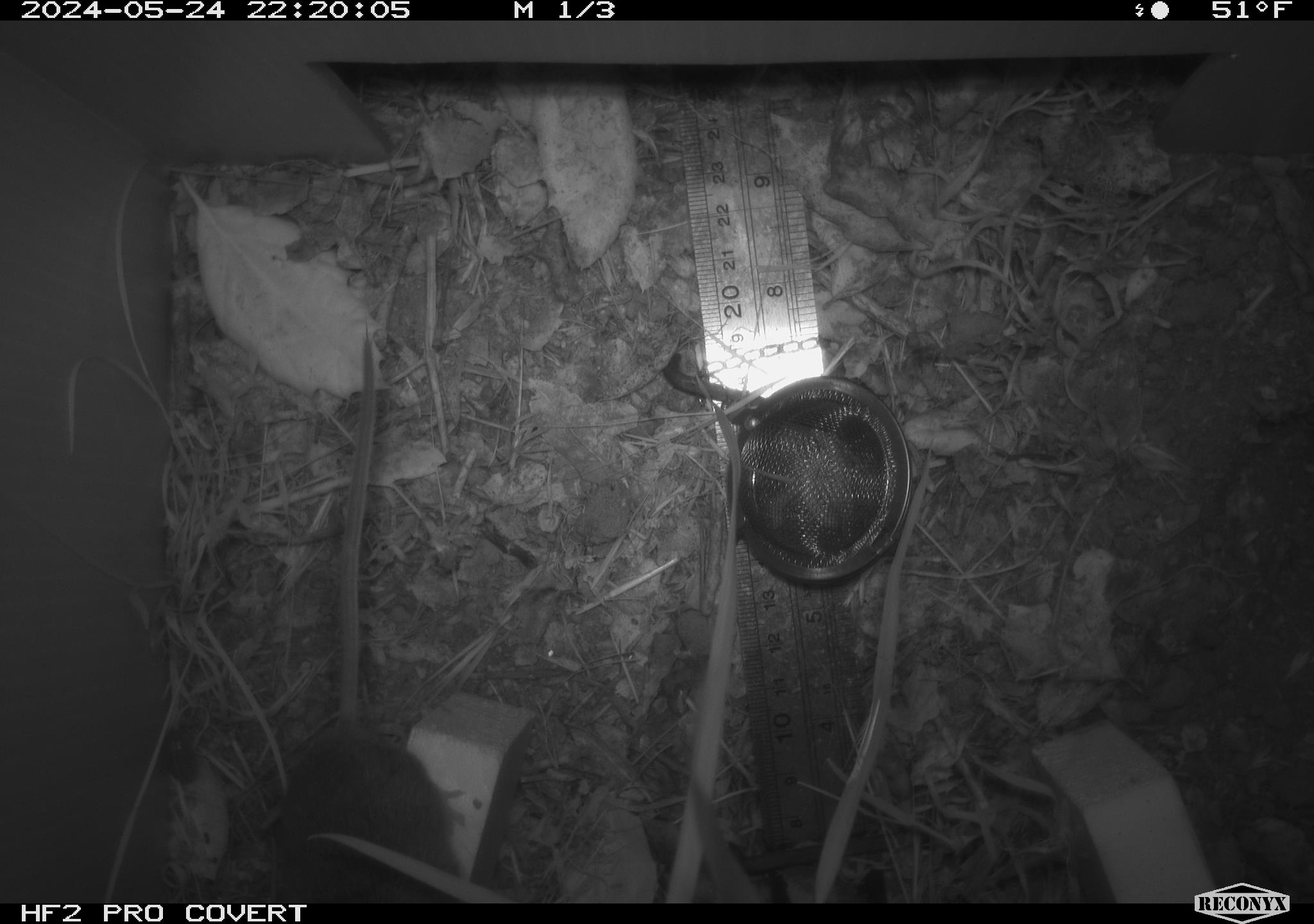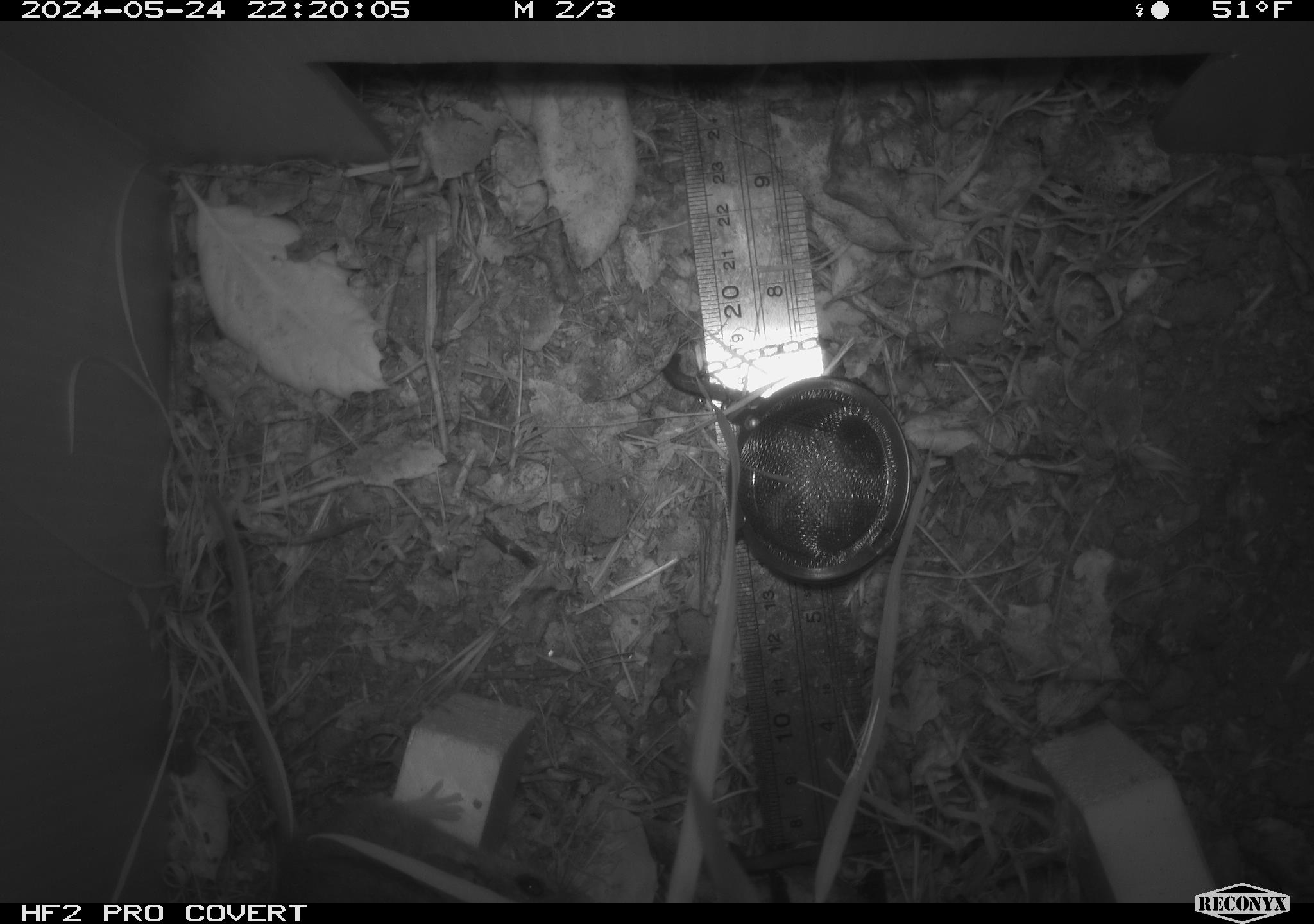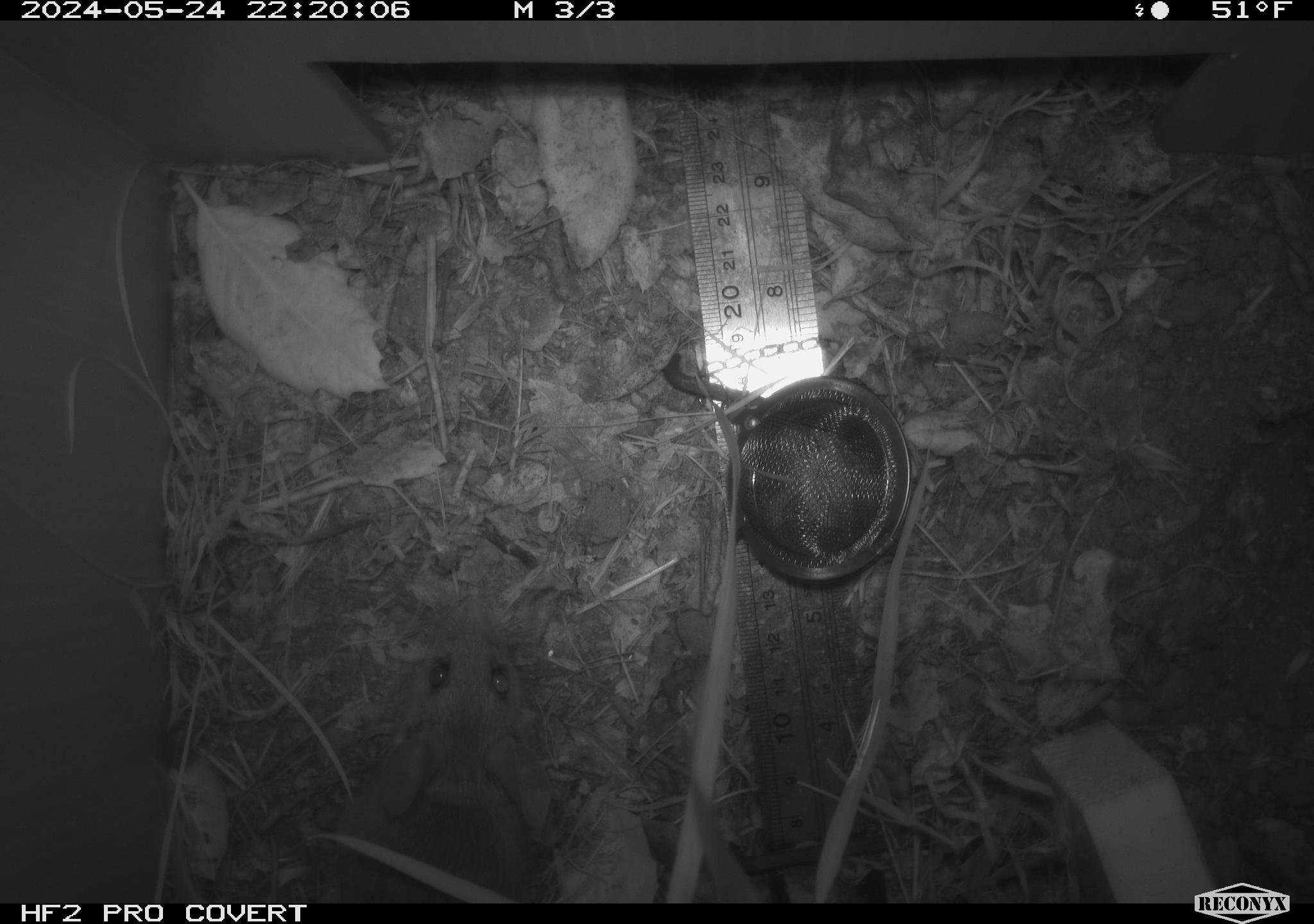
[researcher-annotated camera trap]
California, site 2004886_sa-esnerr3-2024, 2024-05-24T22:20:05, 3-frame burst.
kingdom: Animalia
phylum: Chordata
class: Mammalia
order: Rodentia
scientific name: Rodentia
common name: rodent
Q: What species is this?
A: Rodent (Rodentia).